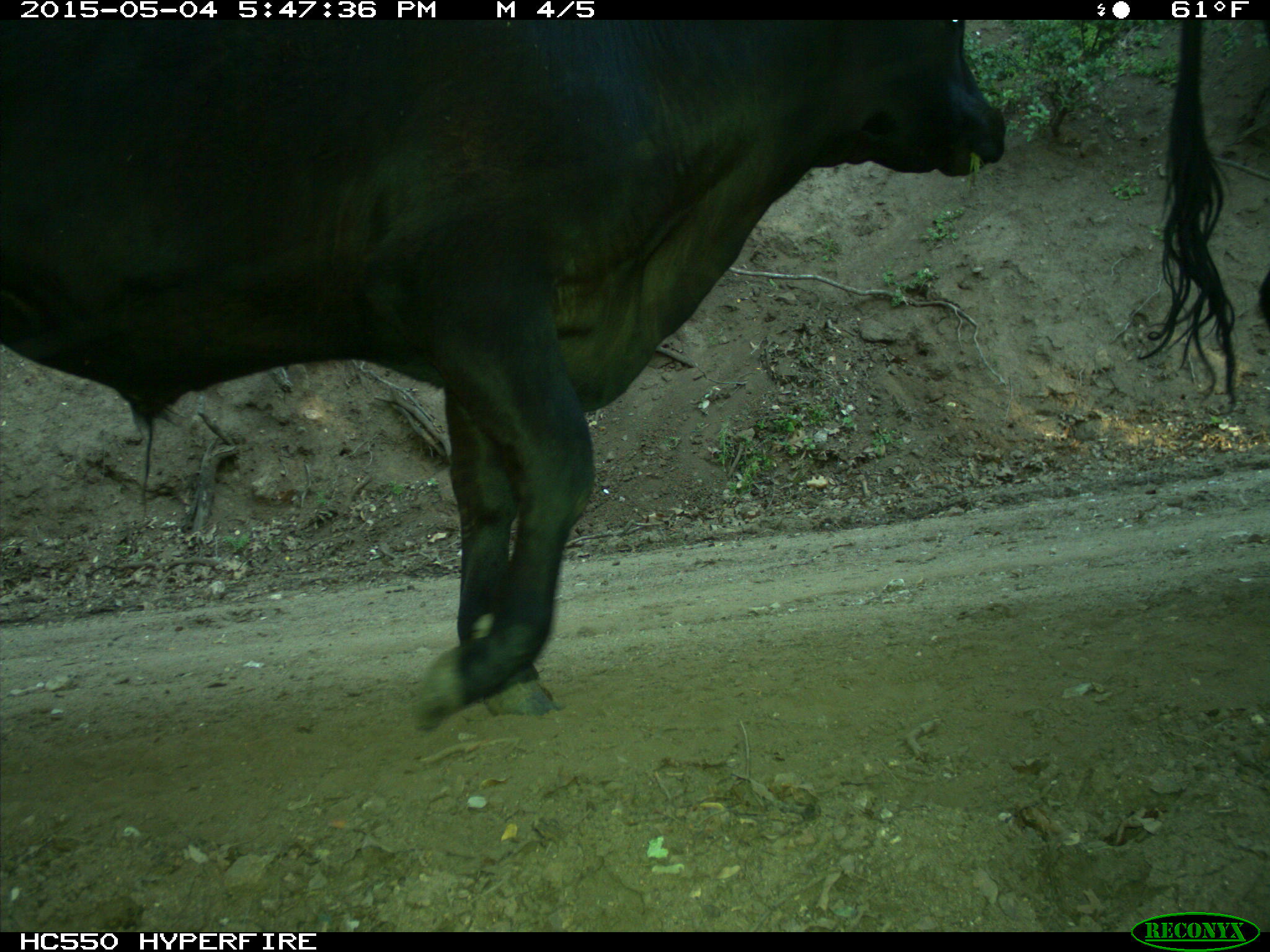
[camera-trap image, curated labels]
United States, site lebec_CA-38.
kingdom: Animalia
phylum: Chordata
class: Mammalia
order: Artiodactyla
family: Bovidae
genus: Bos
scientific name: Bos taurus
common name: domestic cow